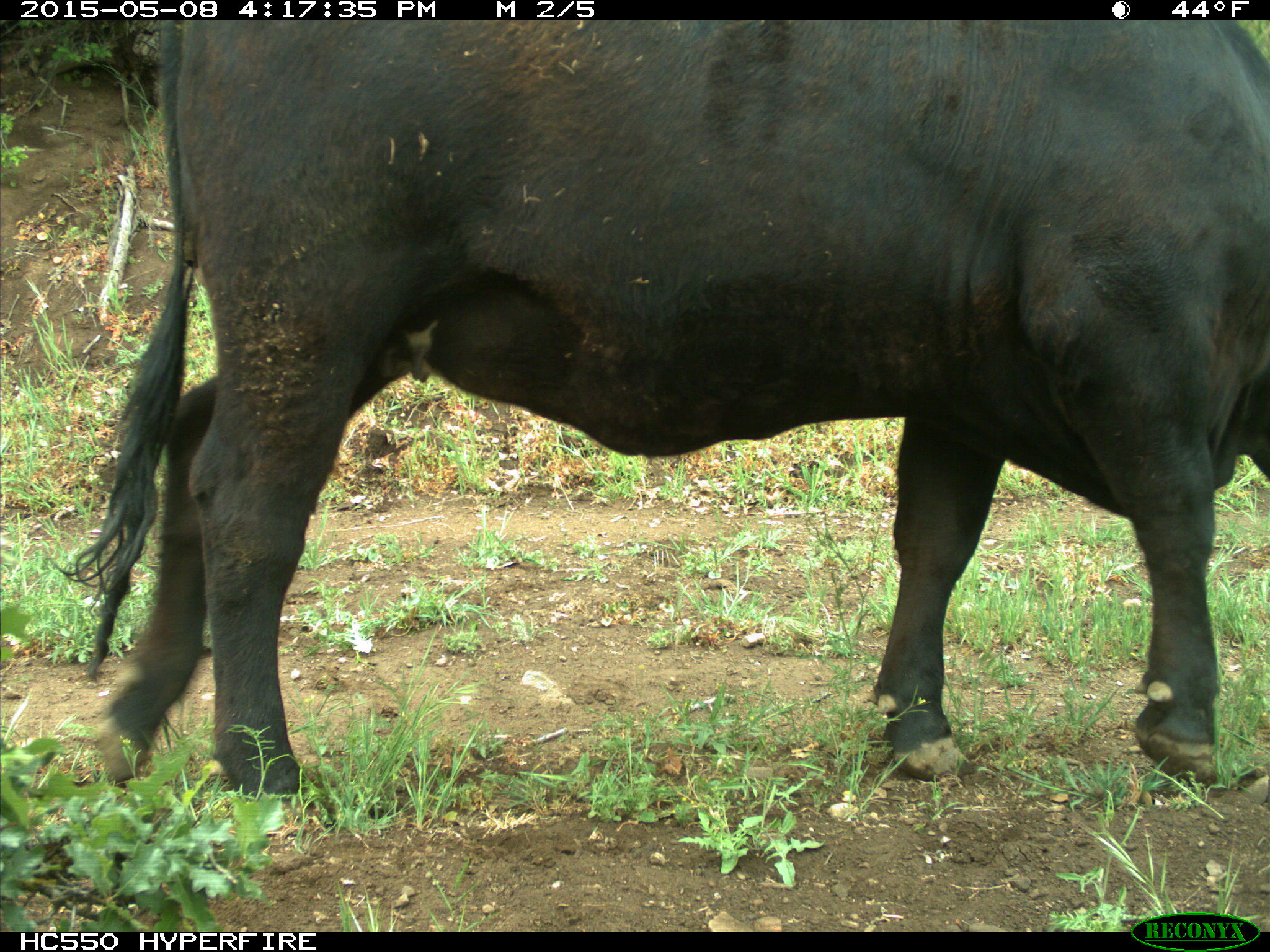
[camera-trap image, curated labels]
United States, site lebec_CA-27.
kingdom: Animalia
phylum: Chordata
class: Mammalia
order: Artiodactyla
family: Bovidae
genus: Bos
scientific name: Bos taurus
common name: domestic cow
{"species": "Bos taurus (domestic cow)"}